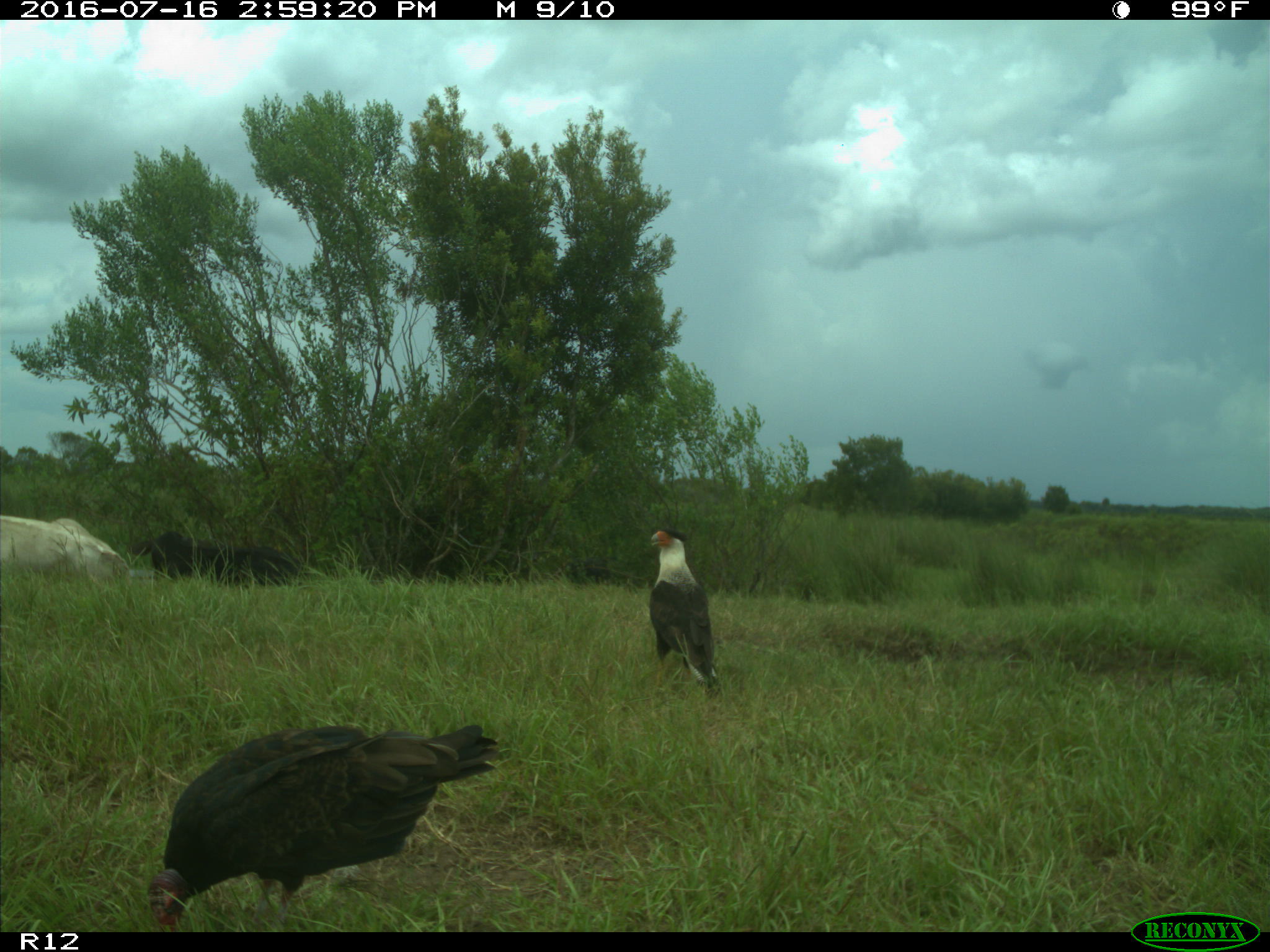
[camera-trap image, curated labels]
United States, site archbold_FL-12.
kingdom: Animalia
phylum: Chordata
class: Mammalia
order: Artiodactyla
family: Bovidae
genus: Bos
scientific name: Bos taurus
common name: domestic cow